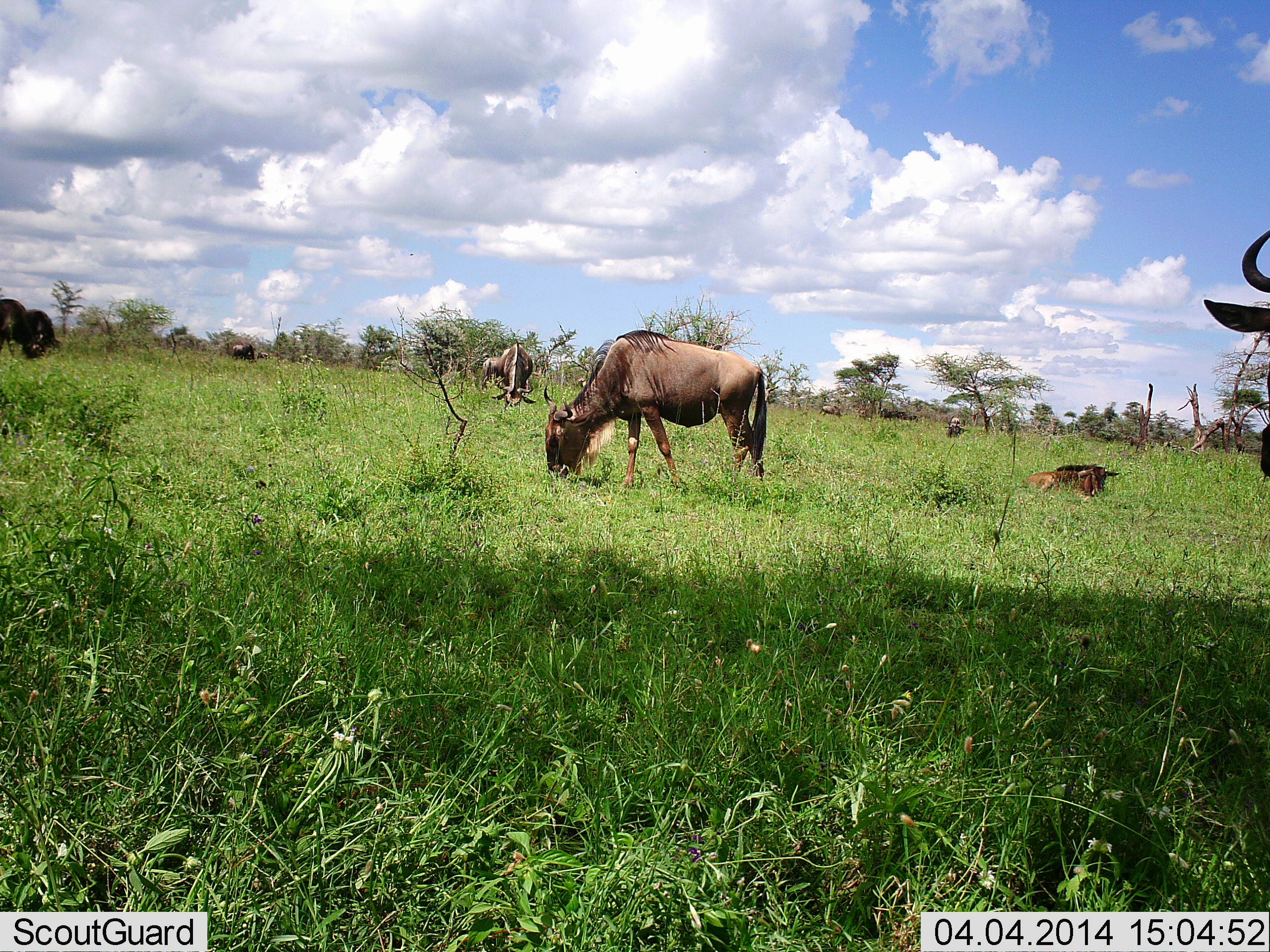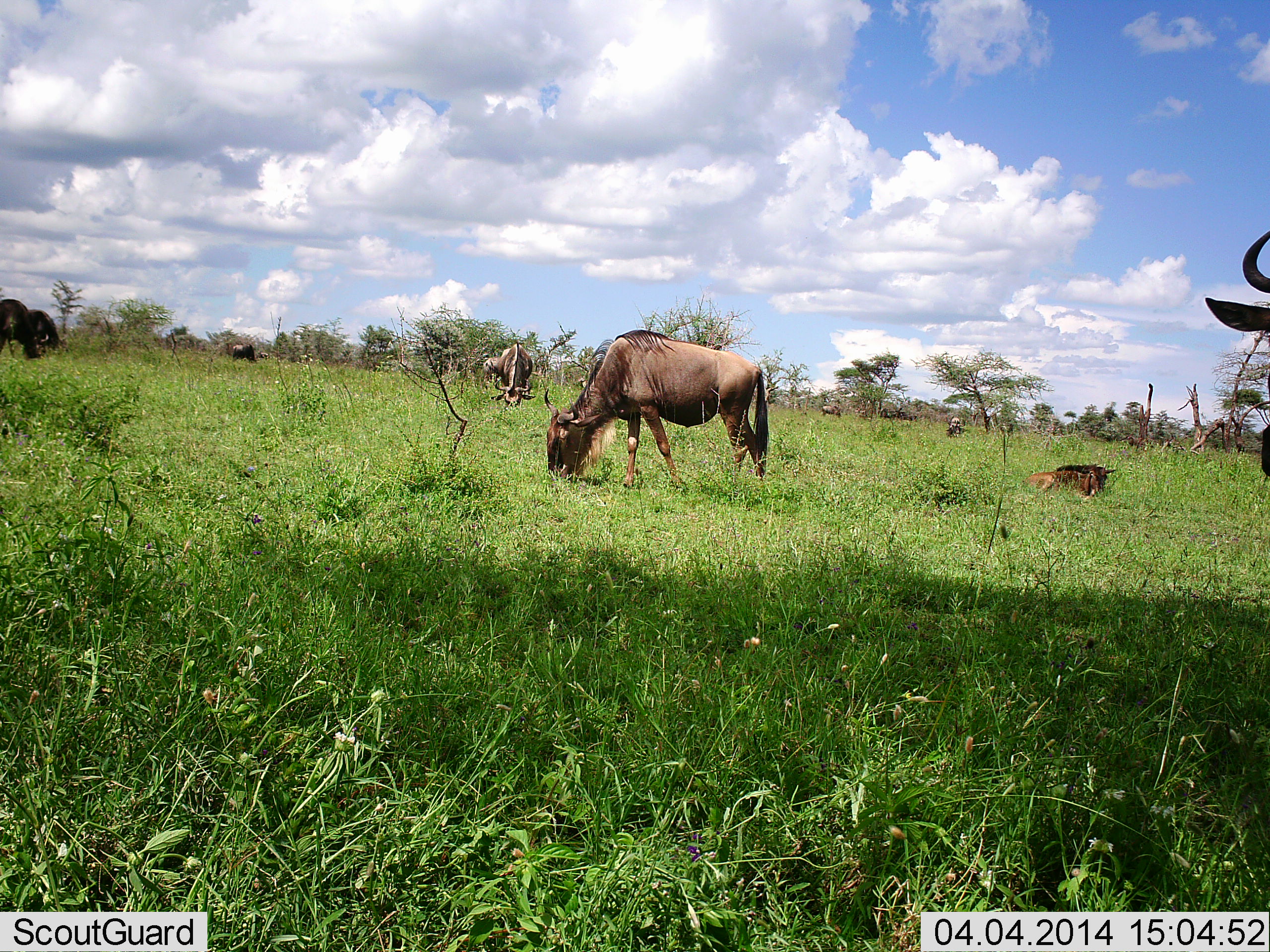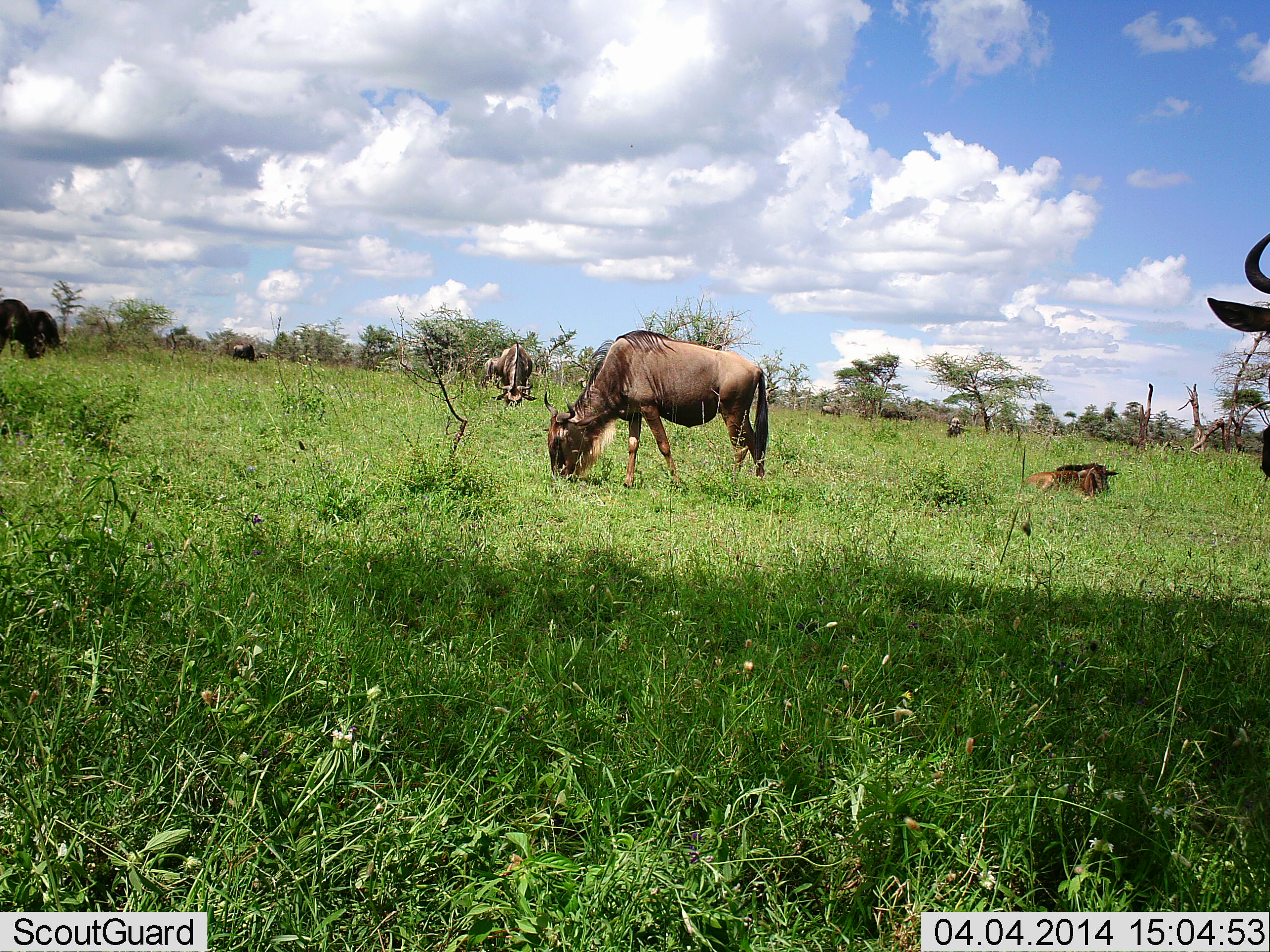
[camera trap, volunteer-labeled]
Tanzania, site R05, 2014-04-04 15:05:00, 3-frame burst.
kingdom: Animalia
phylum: Chordata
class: Mammalia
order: Artiodactyla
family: Bovidae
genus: Connochaetes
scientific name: Connochaetes taurinus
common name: blue wildebeest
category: wildebeest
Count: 9.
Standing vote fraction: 60%.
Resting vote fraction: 60%.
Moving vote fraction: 30%.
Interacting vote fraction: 0%.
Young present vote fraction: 20%.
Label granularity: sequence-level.